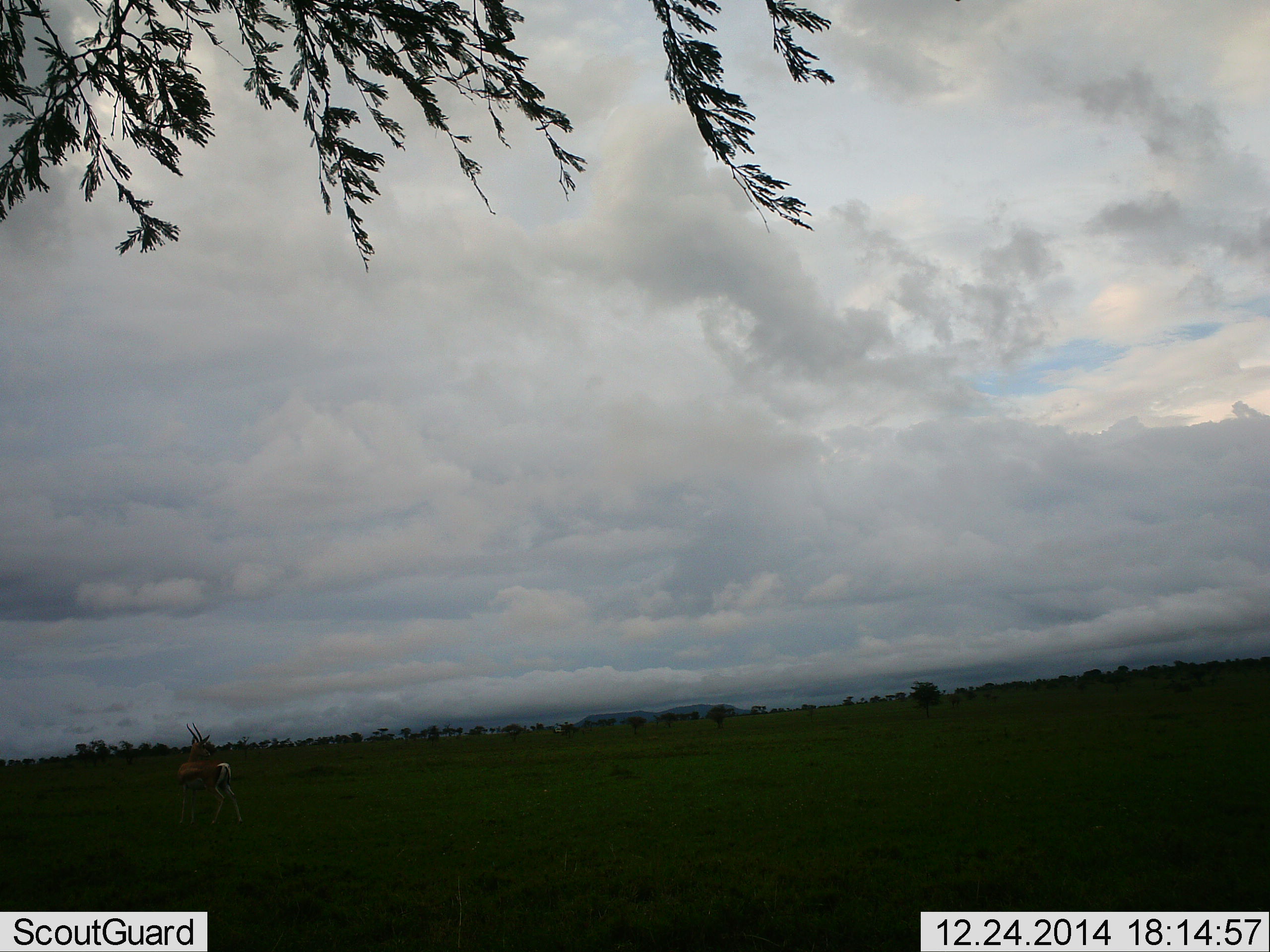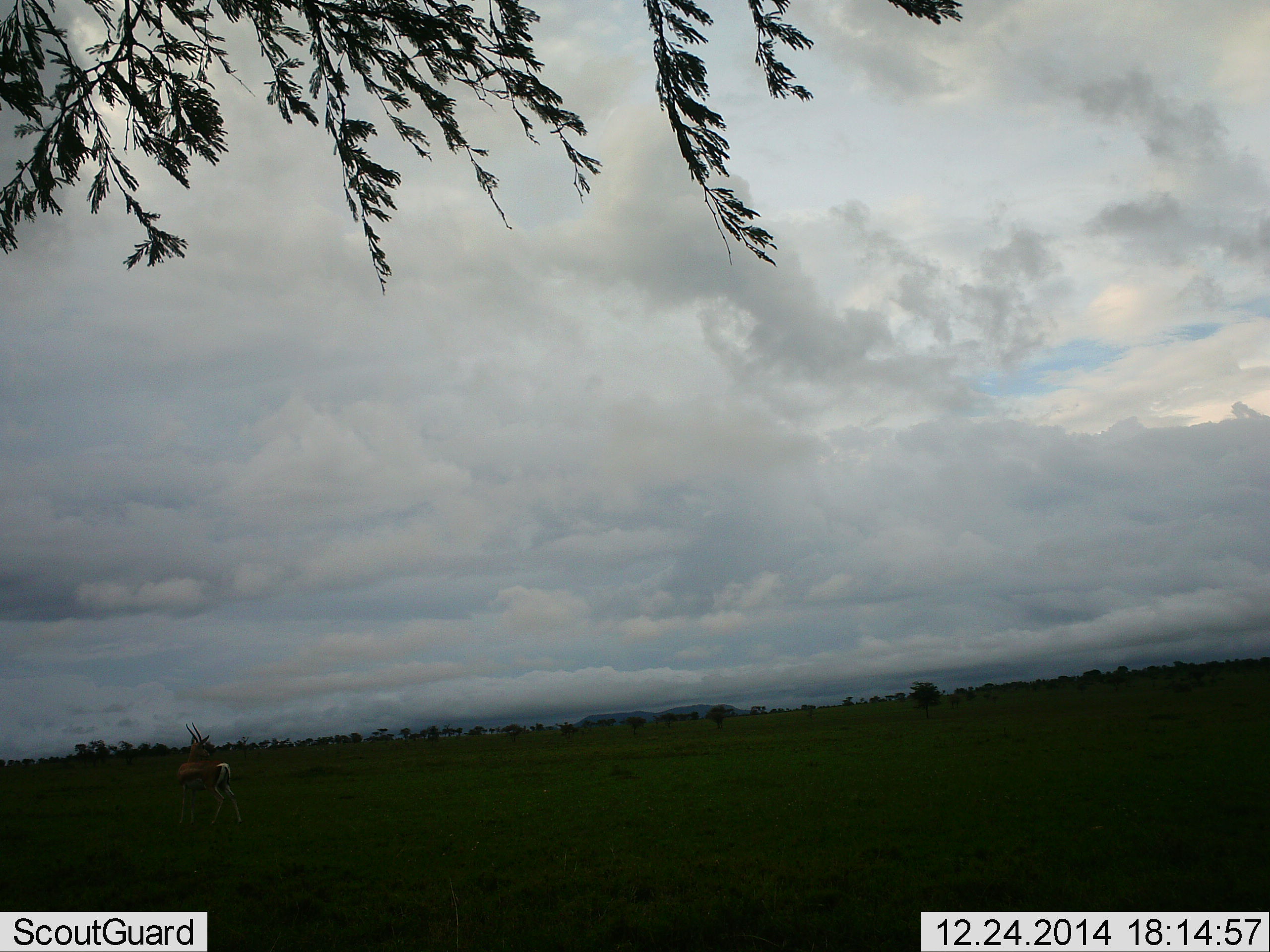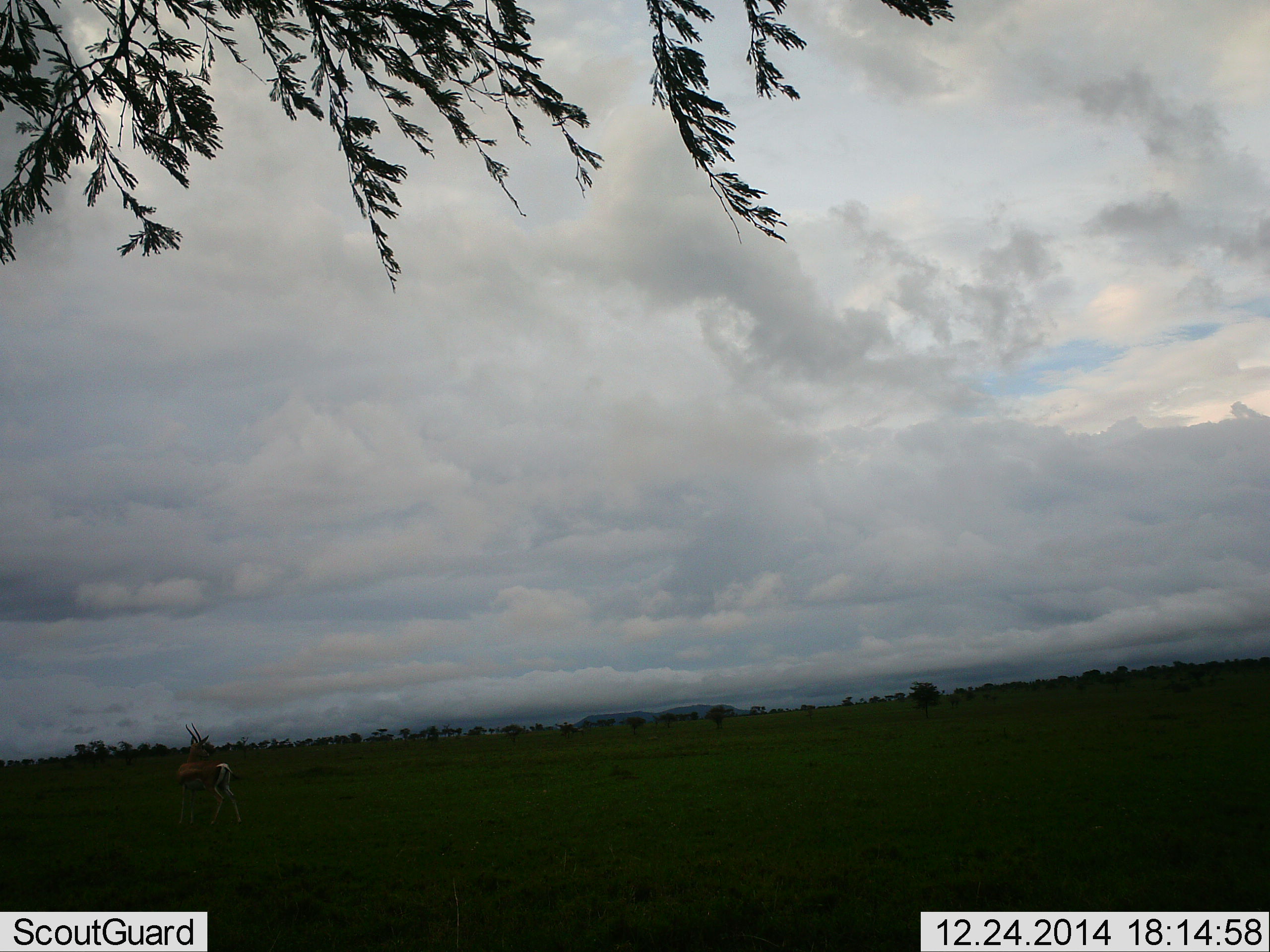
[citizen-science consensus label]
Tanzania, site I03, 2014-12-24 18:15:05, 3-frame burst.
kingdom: Animalia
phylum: Chordata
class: Mammalia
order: Artiodactyla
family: Bovidae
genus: Eudorcas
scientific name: Eudorcas thomsonii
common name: thomson's gazelle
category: gazellethomsons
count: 1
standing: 100%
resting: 0%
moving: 0%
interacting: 0%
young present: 0%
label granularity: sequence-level